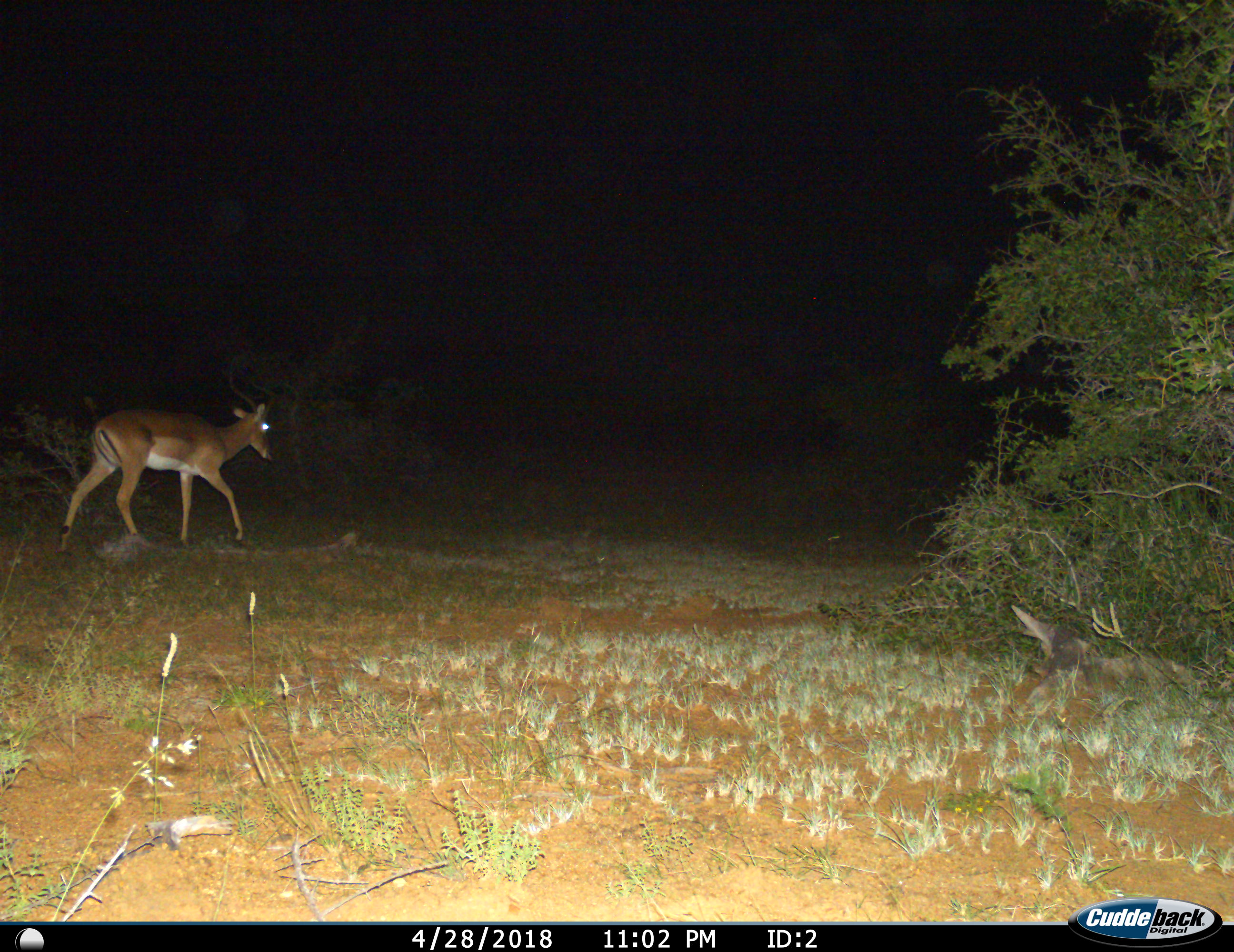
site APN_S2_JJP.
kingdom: Animalia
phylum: Chordata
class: Mammalia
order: Artiodactyla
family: Bovidae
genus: Aepyceros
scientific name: Aepyceros melampus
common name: impala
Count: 1.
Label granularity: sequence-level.